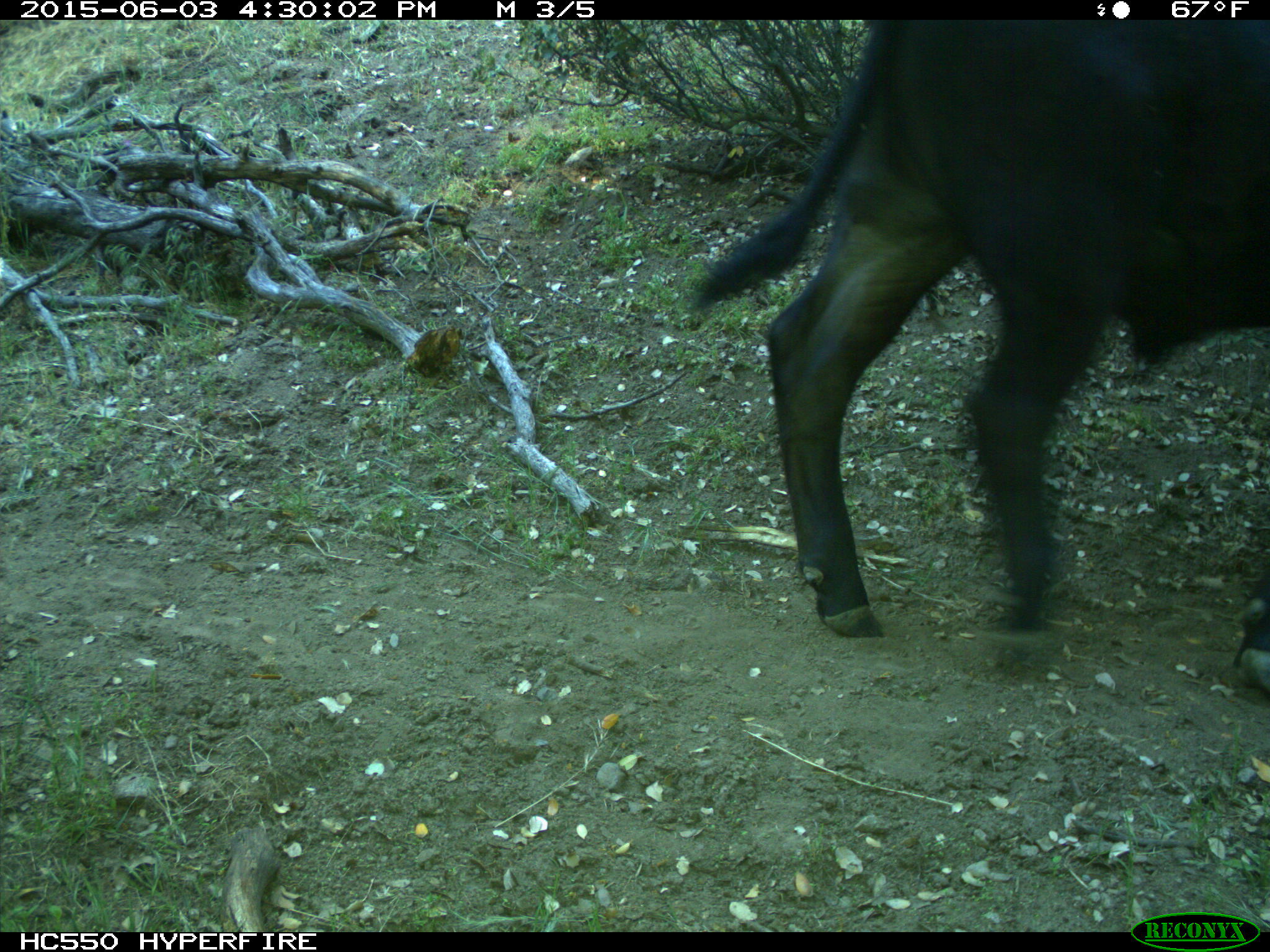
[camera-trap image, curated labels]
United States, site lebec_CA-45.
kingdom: Animalia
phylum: Chordata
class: Mammalia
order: Artiodactyla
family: Bovidae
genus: Bos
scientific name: Bos taurus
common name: domestic cow